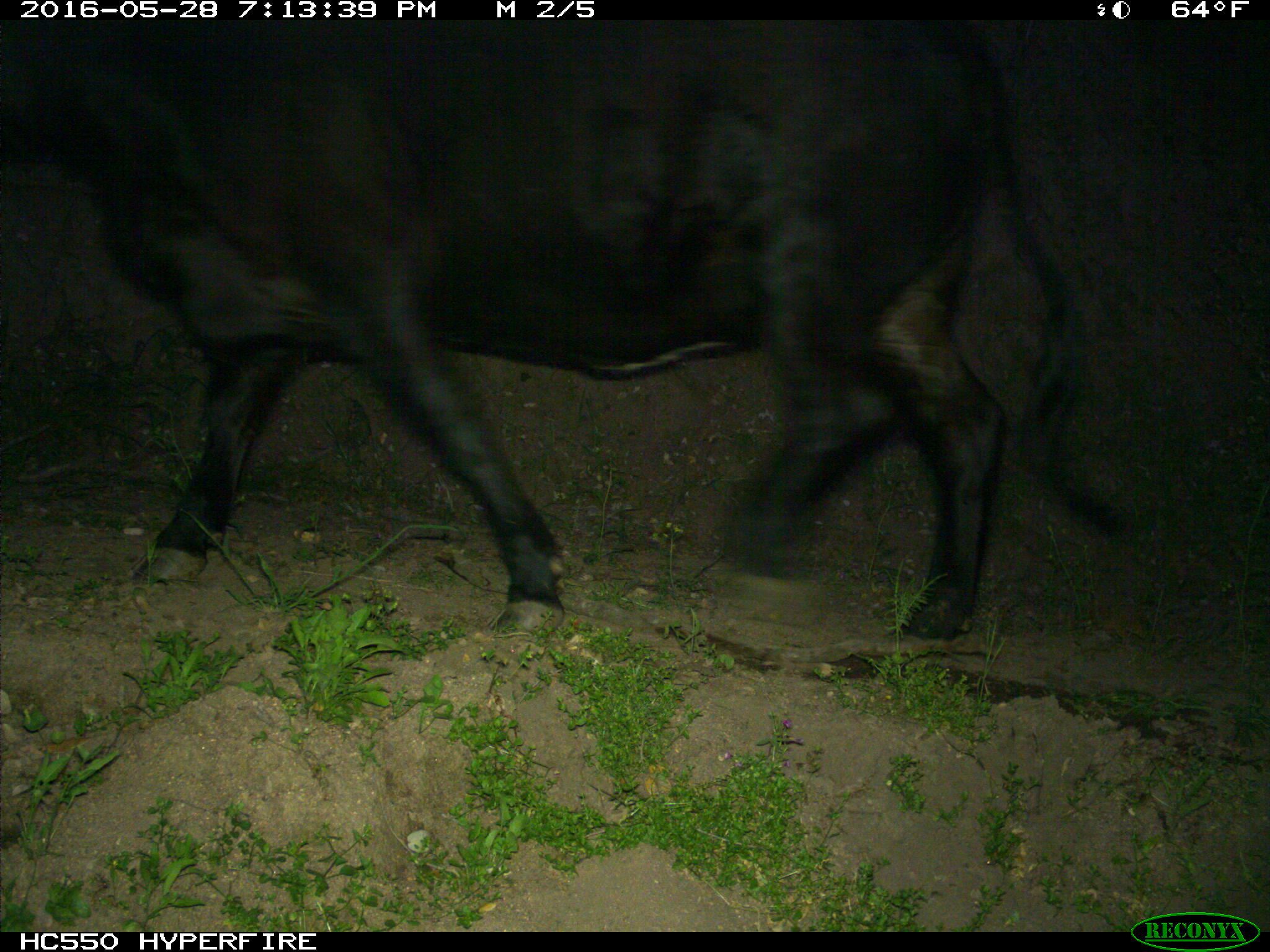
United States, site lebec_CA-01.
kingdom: Animalia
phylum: Chordata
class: Mammalia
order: Artiodactyla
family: Bovidae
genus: Bos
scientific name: Bos taurus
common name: domestic cow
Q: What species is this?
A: Bos taurus (domestic cow).